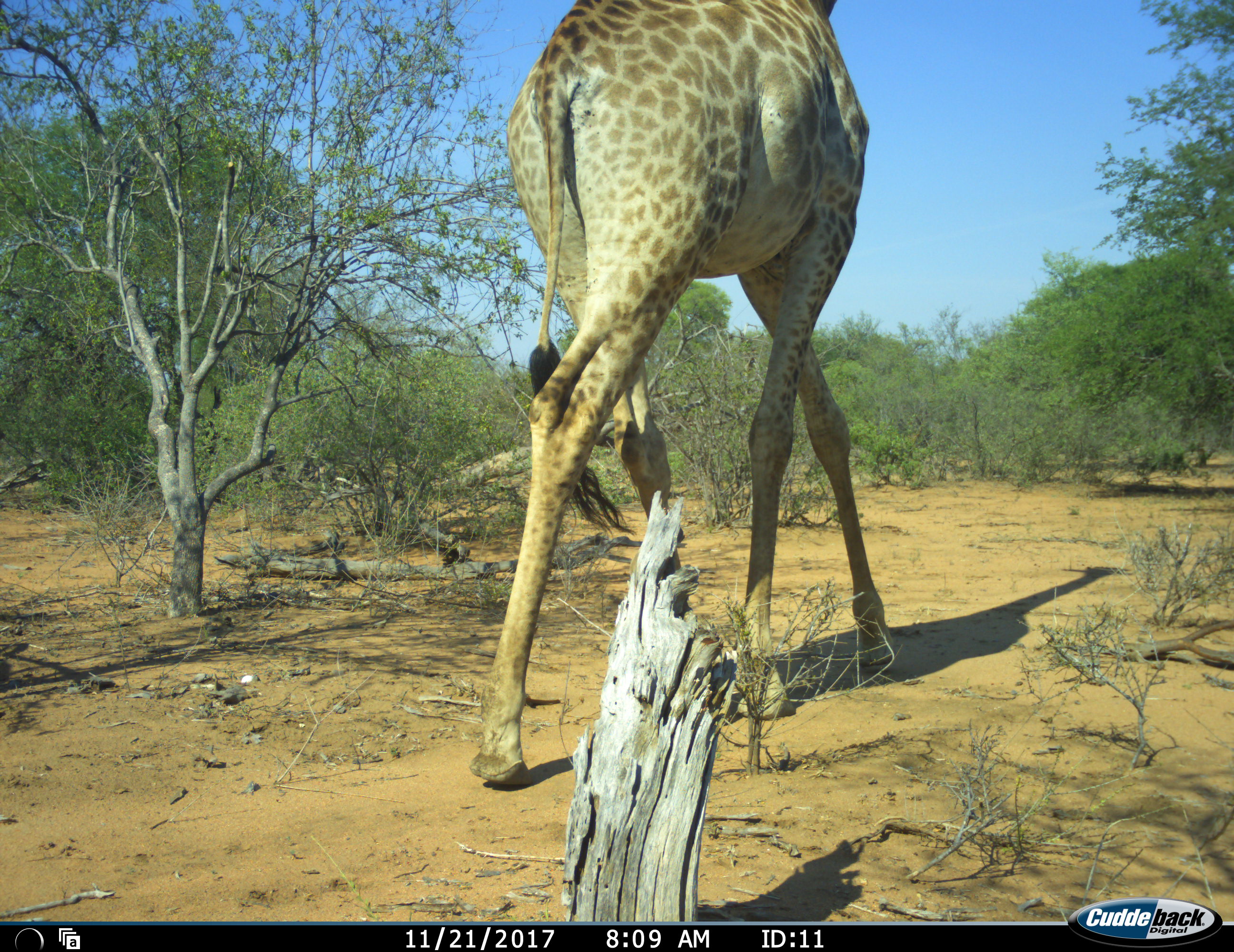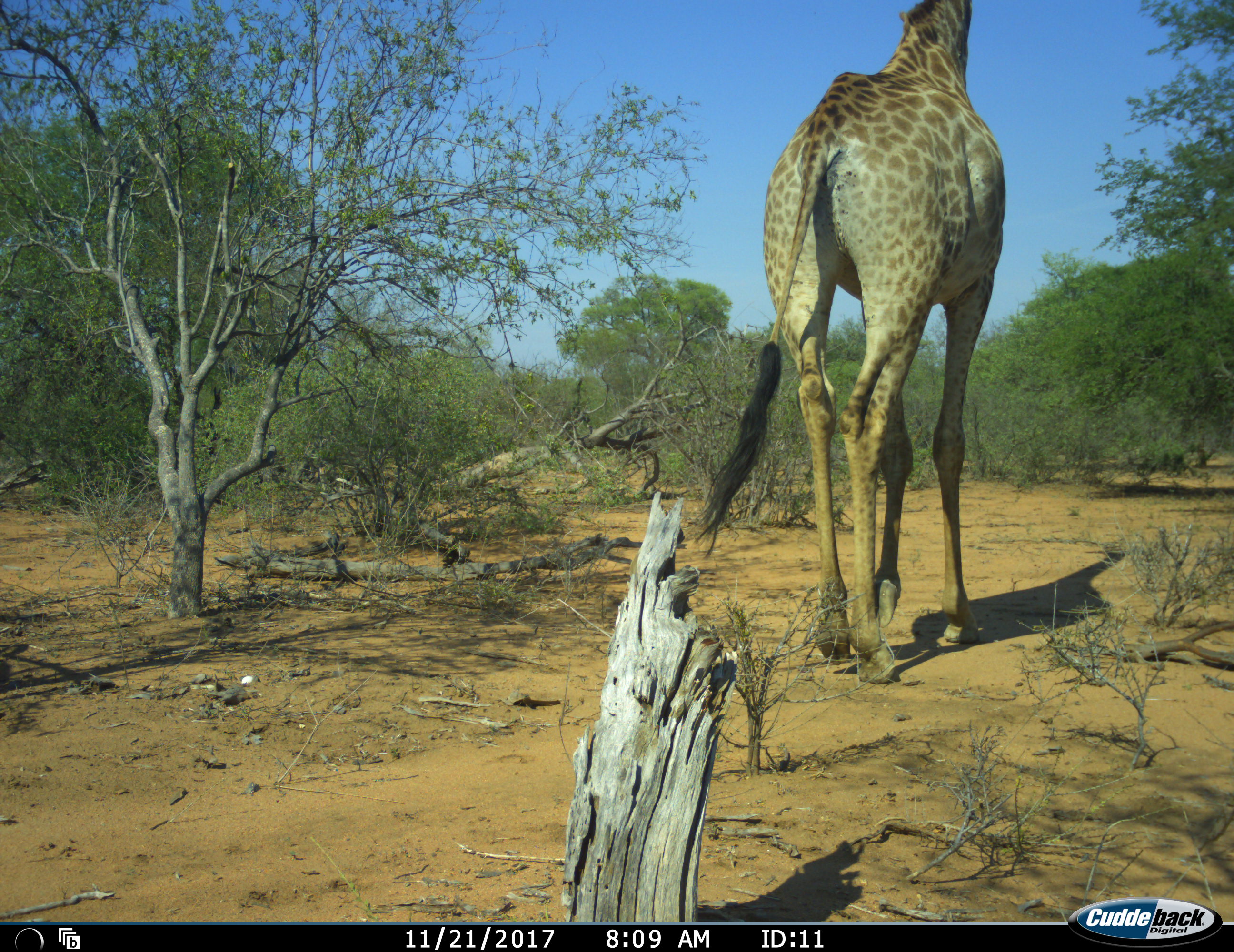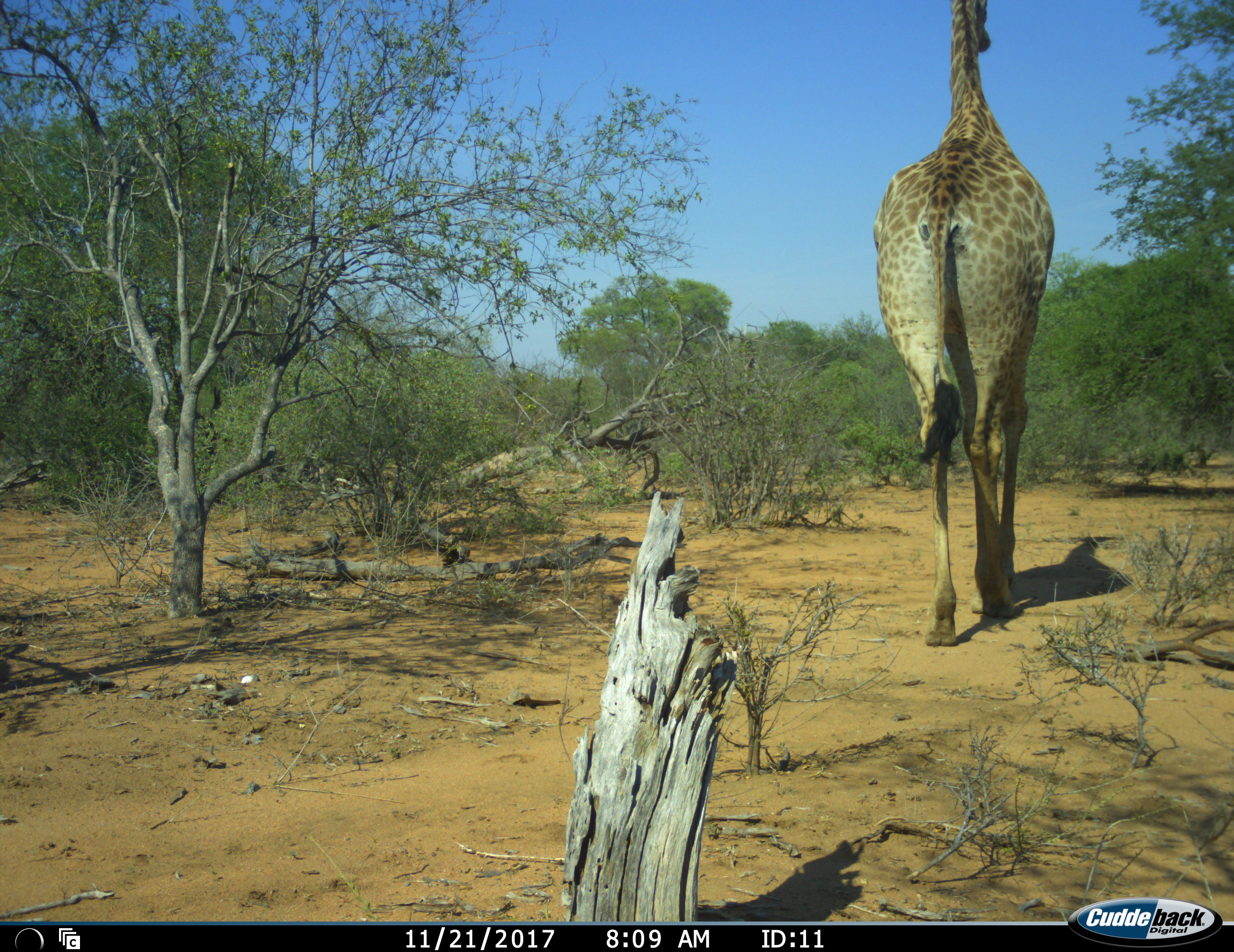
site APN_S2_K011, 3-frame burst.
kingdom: Animalia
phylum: Chordata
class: Mammalia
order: Artiodactyla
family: Giraffidae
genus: Giraffa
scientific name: Giraffa camelopardalis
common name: giraffe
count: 1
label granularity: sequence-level